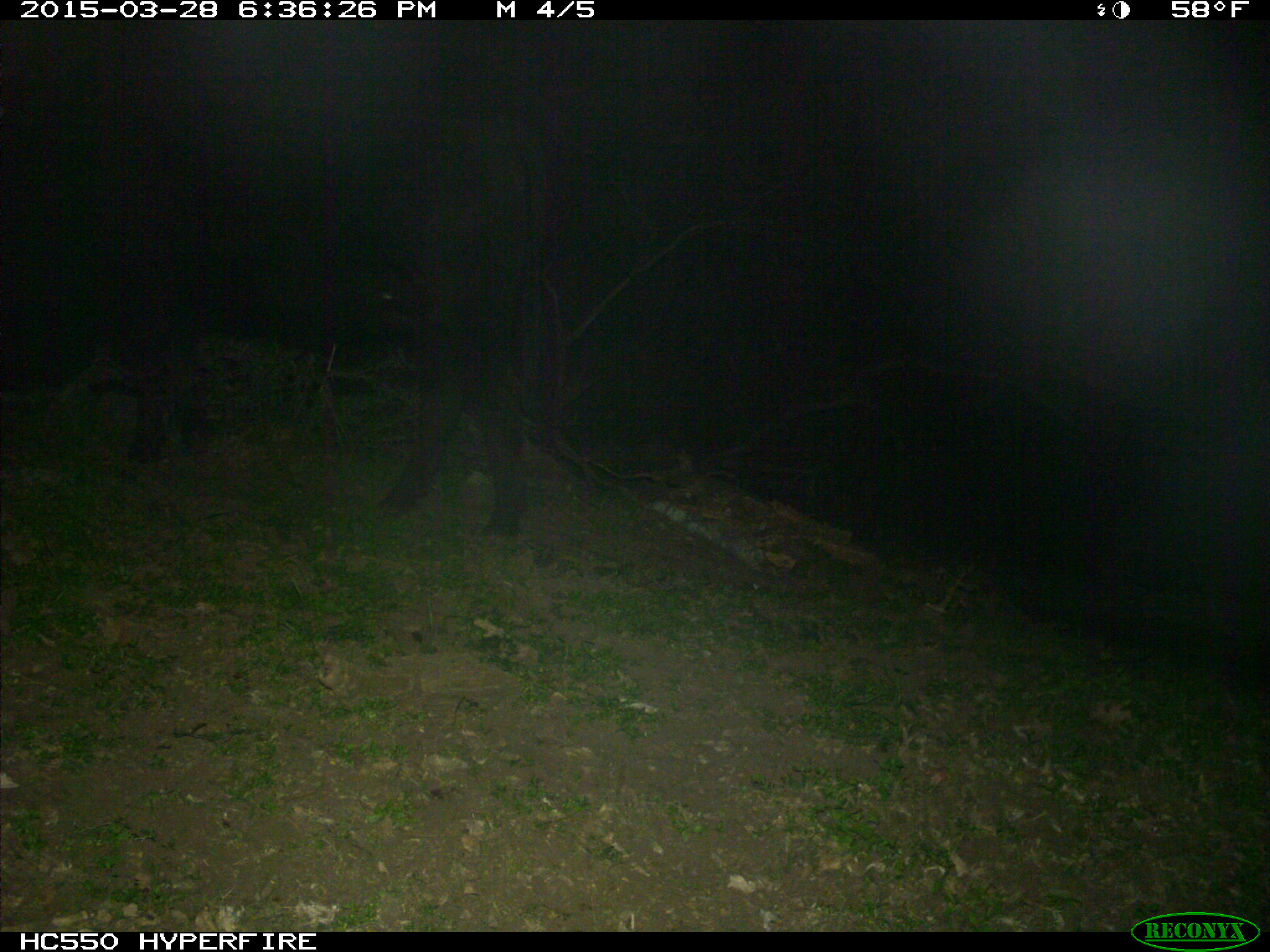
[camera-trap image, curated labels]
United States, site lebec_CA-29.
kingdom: Animalia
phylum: Chordata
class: Mammalia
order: Artiodactyla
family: Bovidae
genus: Bos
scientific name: Bos taurus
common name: domestic cow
Bos taurus (domestic cow).